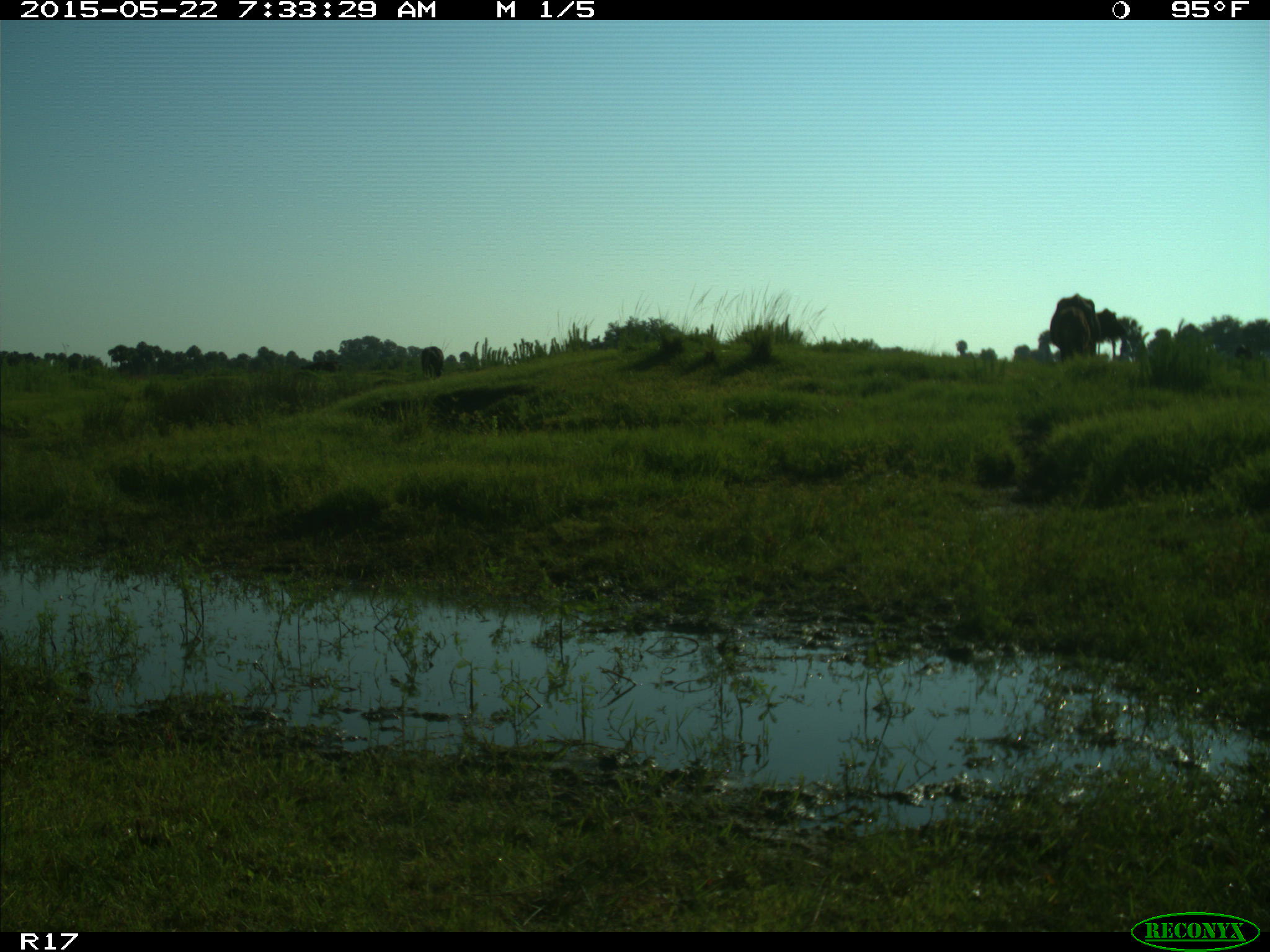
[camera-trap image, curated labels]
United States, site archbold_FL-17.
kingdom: Animalia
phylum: Chordata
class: Mammalia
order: Artiodactyla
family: Bovidae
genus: Bos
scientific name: Bos taurus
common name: domestic cow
Bos taurus (domestic cow).